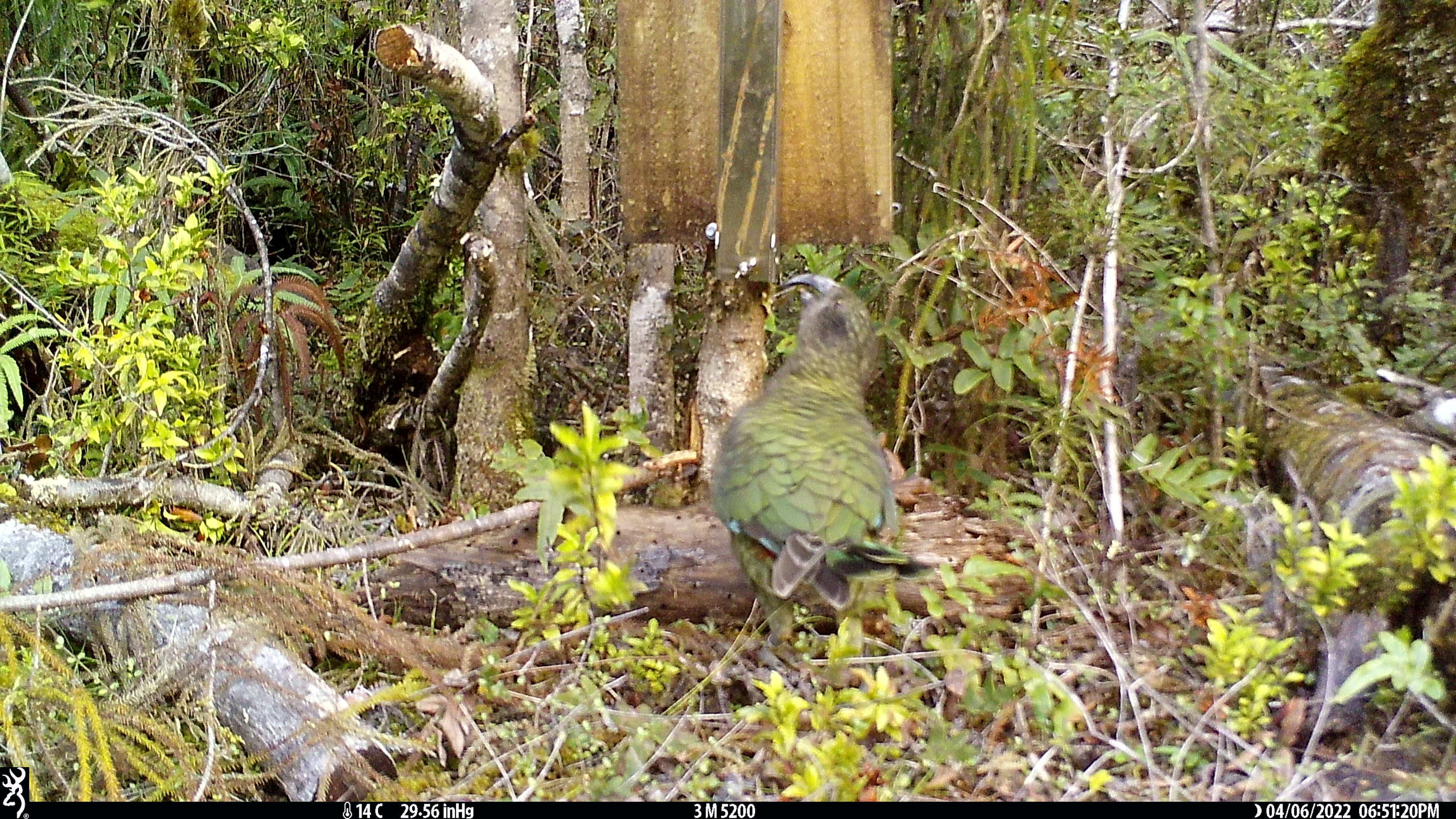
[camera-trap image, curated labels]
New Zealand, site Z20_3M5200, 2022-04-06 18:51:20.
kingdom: Animalia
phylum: Chordata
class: Aves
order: Psittaciformes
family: Strigopidae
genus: Nestor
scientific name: Nestor notabilis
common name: kea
Kea (Nestor notabilis).